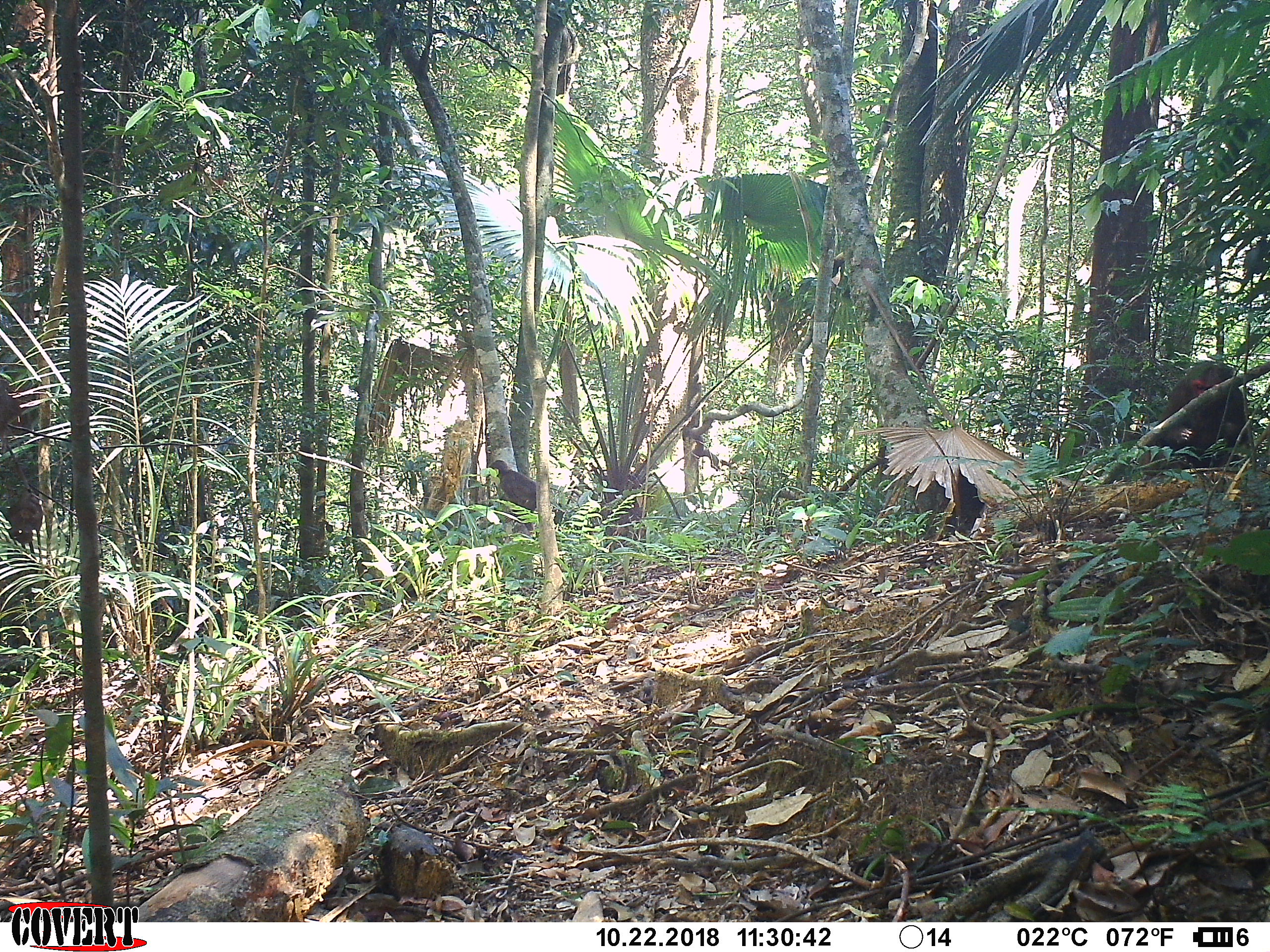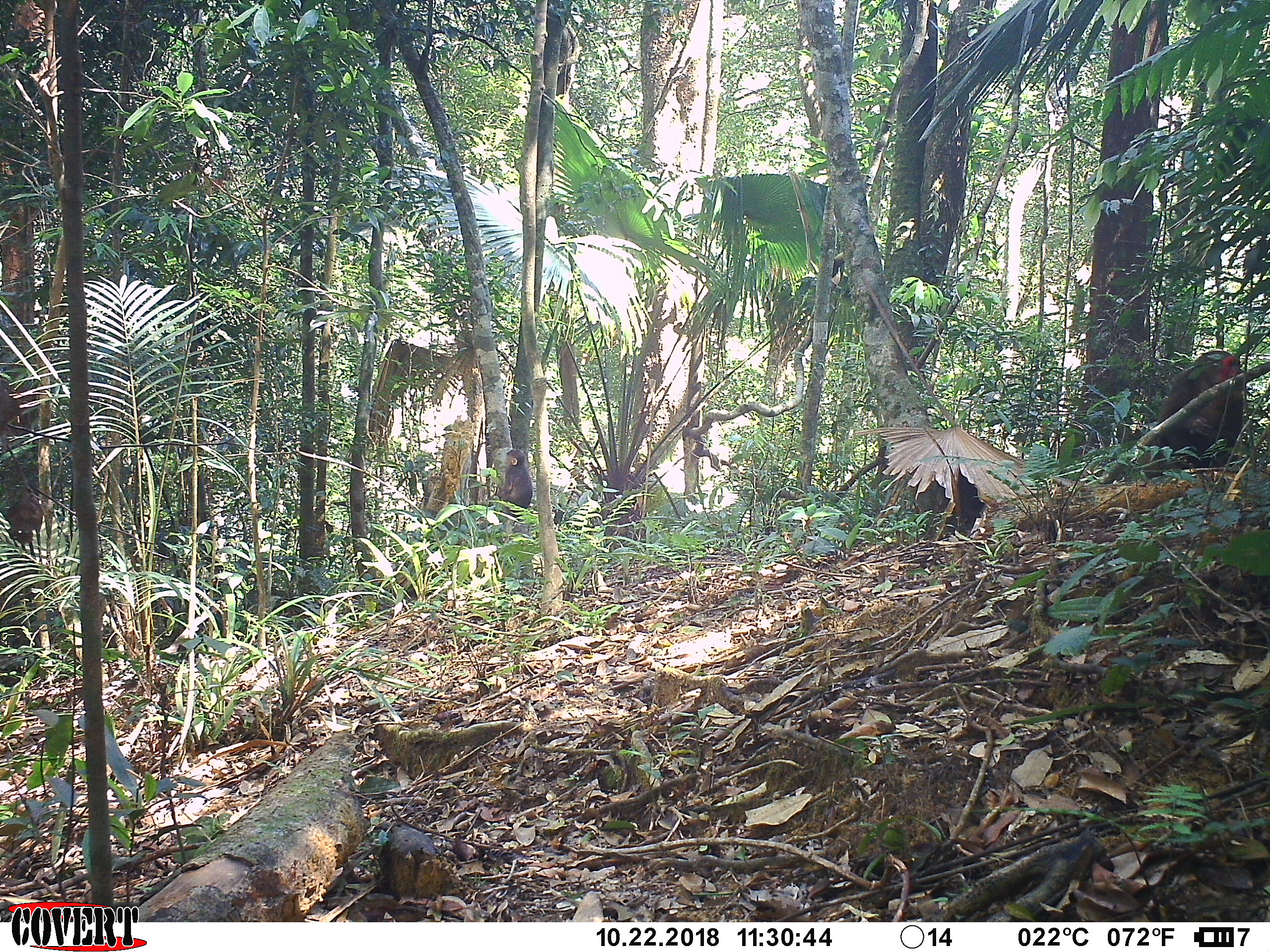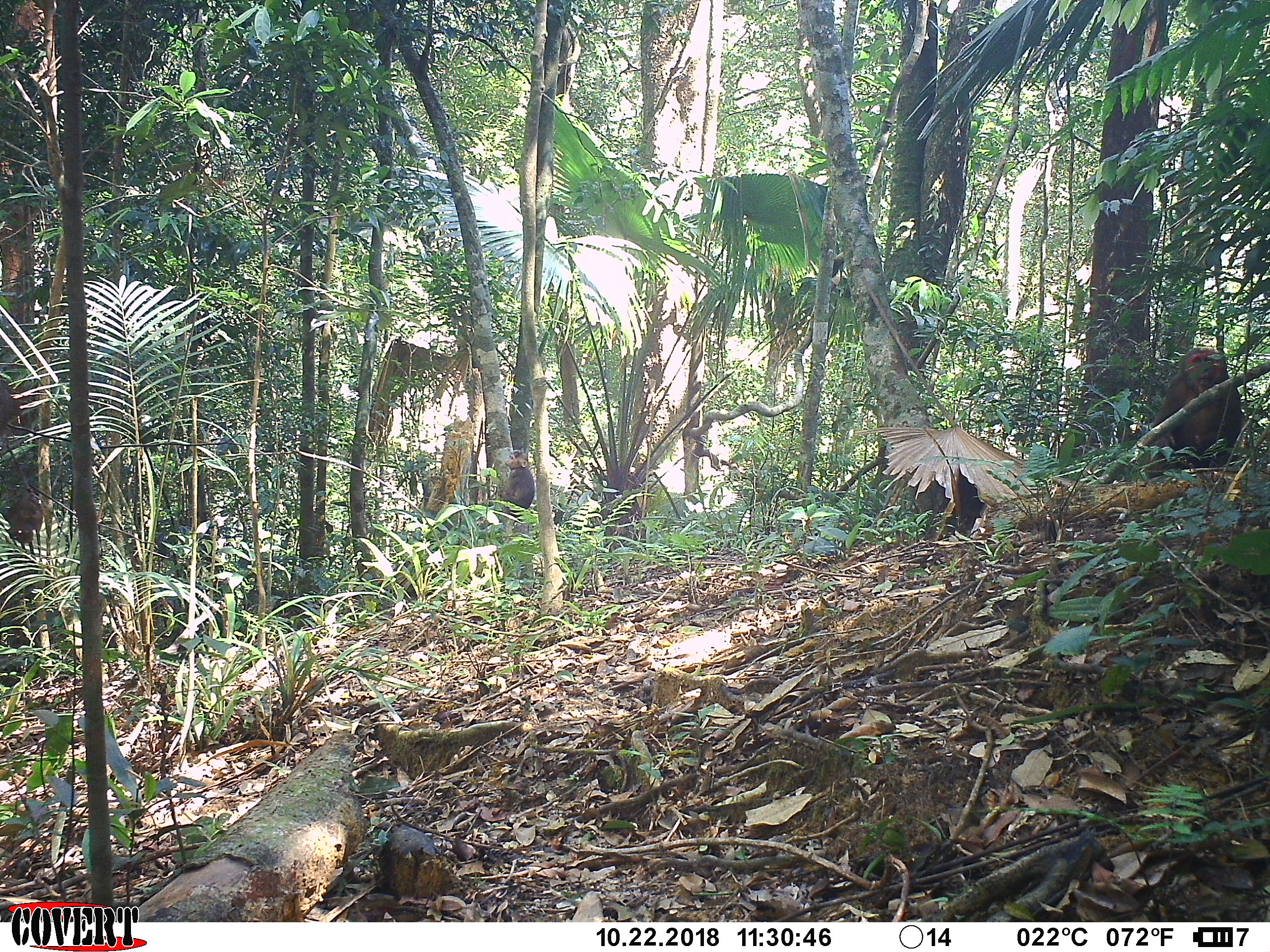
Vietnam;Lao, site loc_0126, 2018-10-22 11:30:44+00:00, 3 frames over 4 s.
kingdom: Animalia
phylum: Chordata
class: Mammalia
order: Primates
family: Cercopithecidae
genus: Macaca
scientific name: Macaca arctoides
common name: stump-tailed macaque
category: stump tailed macaque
Stump tailed macaque (stump-tailed macaque) (Macaca arctoides). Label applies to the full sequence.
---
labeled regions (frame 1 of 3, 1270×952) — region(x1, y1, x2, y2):
stump tailed macaque: region(1138, 360, 1254, 476); region(487, 460, 536, 523)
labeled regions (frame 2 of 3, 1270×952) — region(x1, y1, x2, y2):
stump tailed macaque: region(1106, 350, 1246, 482); region(496, 448, 534, 518)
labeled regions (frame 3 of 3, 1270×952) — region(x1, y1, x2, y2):
stump tailed macaque: region(1147, 346, 1241, 478); region(496, 449, 535, 522)